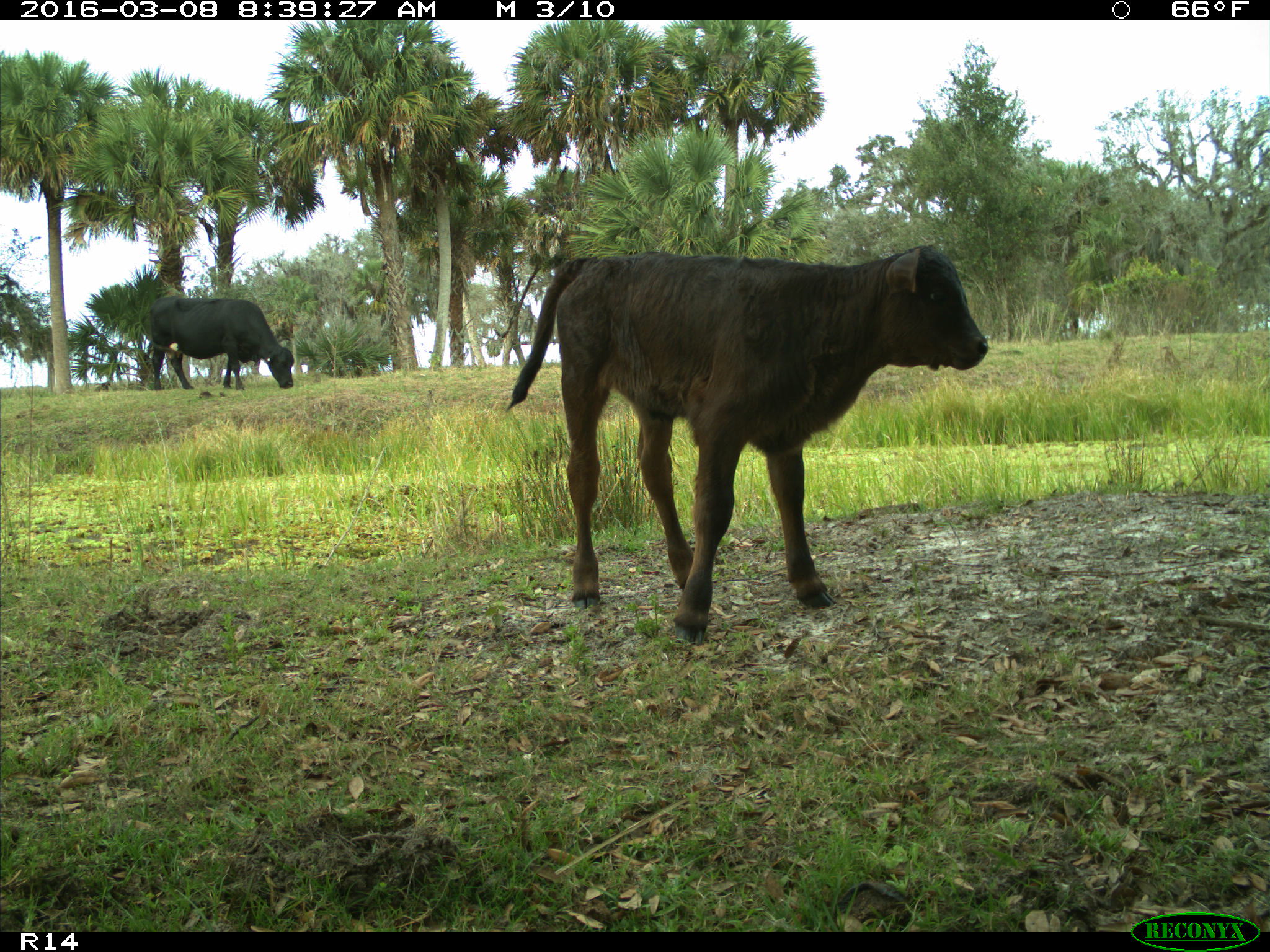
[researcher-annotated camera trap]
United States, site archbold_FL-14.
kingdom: Animalia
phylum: Chordata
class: Mammalia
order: Artiodactyla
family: Bovidae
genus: Bos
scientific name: Bos taurus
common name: domestic cow